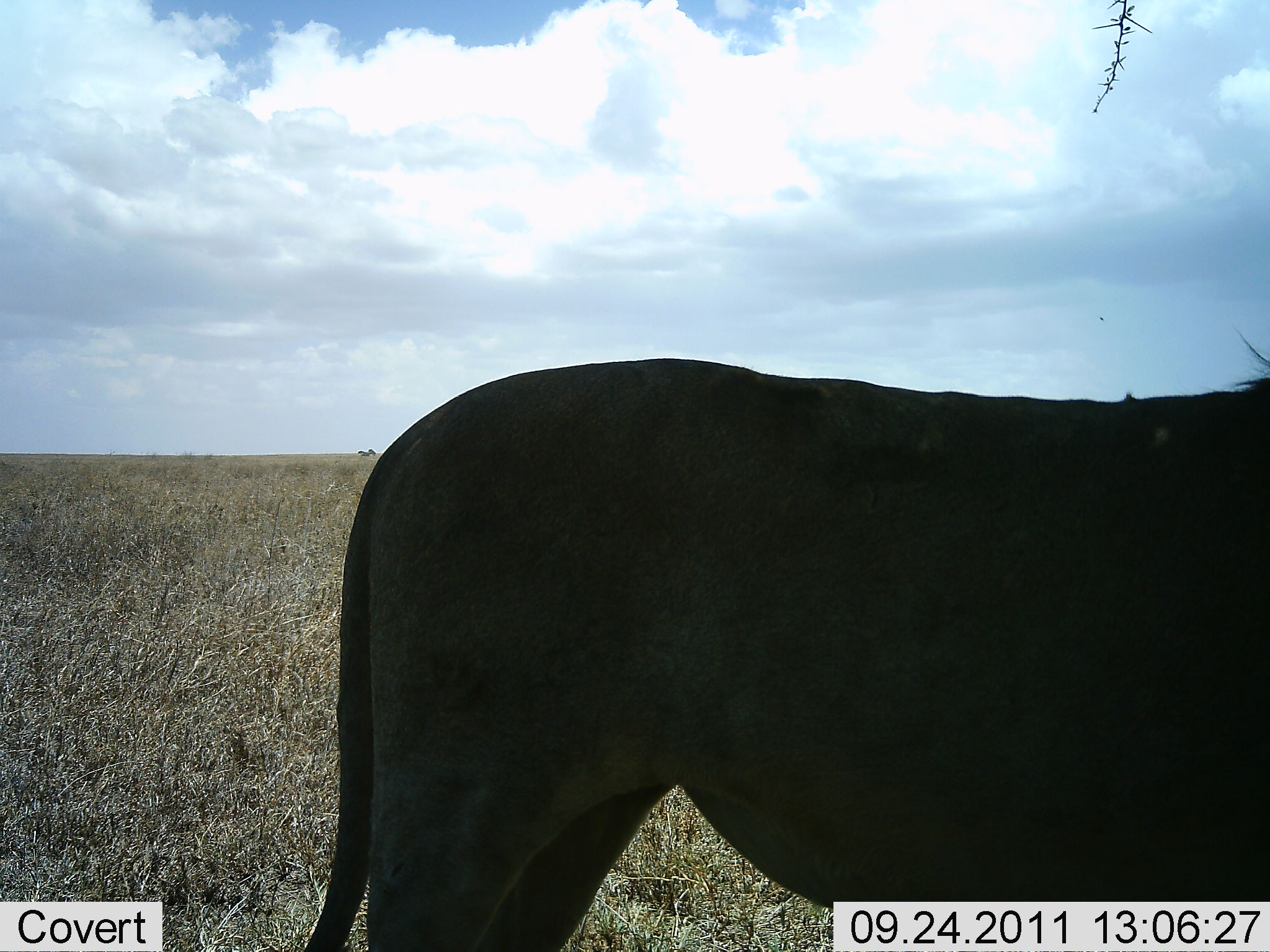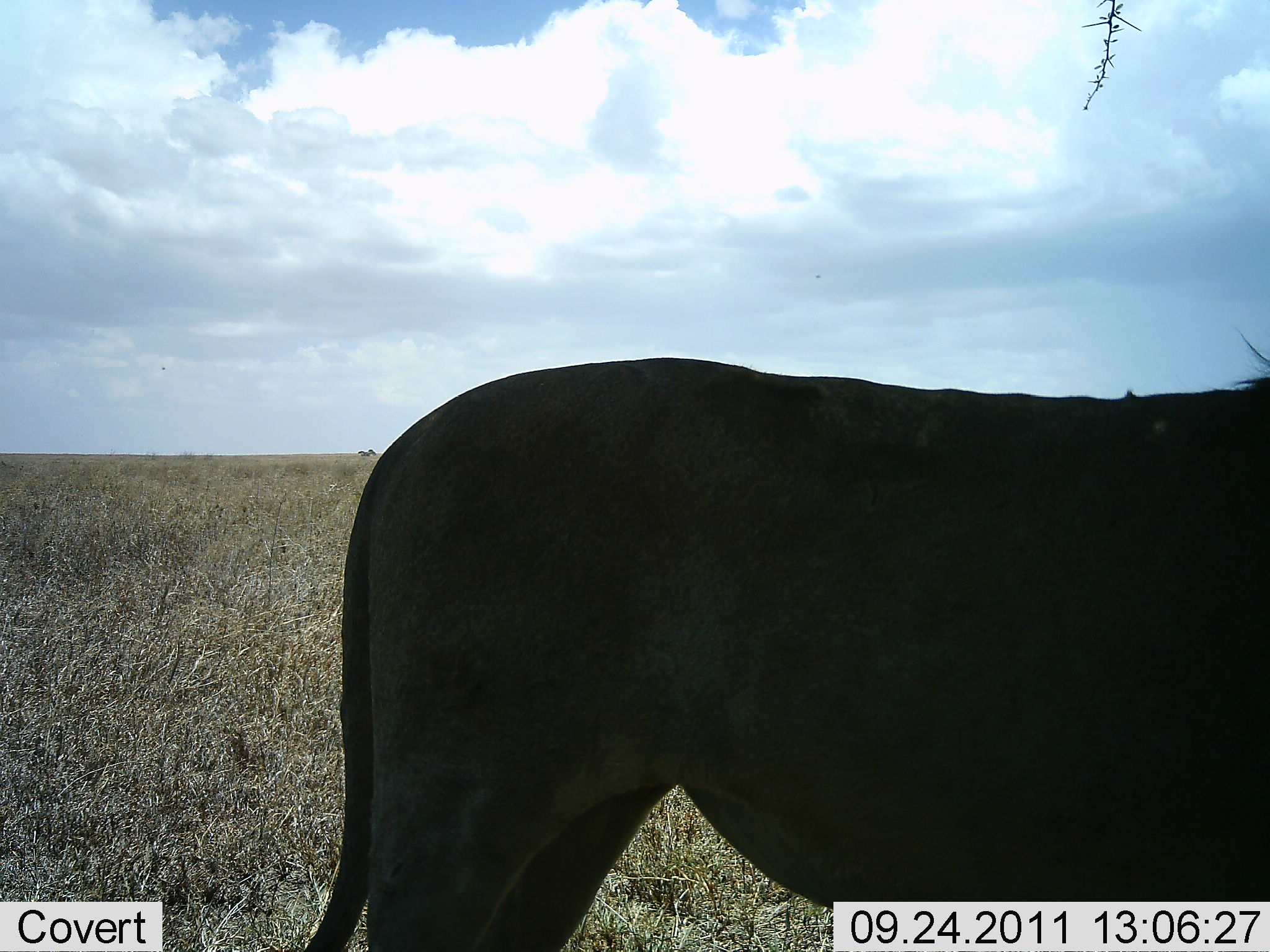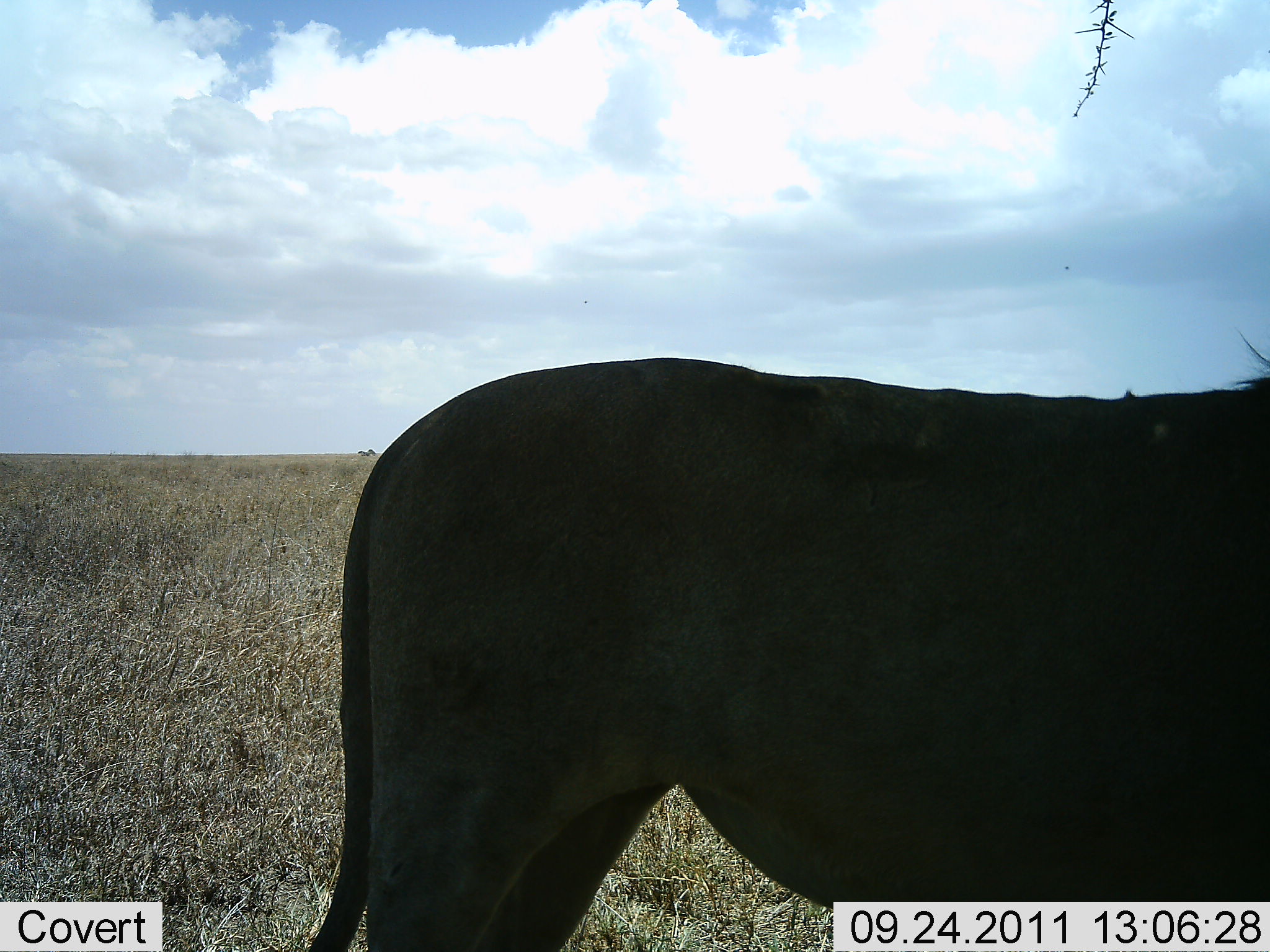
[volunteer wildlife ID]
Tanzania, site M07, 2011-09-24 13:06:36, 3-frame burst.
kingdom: Animalia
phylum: Chordata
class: Mammalia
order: Carnivora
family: Felidae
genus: Panthera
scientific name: Panthera leo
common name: lion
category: lionmale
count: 1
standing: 100%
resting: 0%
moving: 0%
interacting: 0%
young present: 0%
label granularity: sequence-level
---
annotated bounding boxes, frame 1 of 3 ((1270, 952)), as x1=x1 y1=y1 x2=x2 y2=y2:
animal: x1=305 y1=358 x2=1269 y2=952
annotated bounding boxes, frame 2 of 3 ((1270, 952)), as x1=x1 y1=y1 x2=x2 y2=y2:
animal: x1=306 y1=338 x2=1269 y2=952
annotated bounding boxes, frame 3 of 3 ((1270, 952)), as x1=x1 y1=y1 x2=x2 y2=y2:
animal: x1=305 y1=335 x2=1270 y2=952